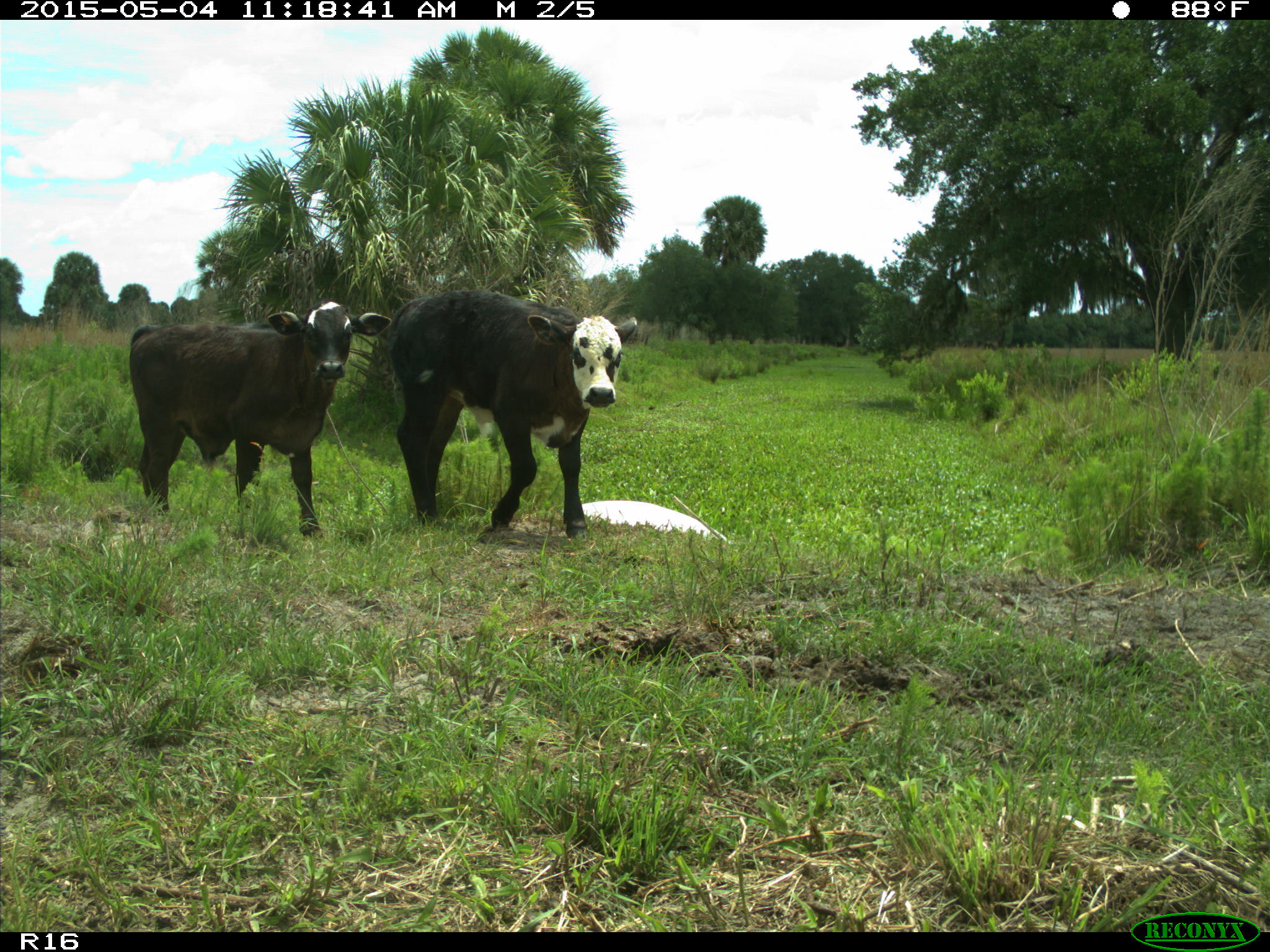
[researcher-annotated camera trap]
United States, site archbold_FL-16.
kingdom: Animalia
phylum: Chordata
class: Mammalia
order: Artiodactyla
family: Bovidae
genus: Bos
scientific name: Bos taurus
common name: domestic cow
Bos taurus (domestic cow).